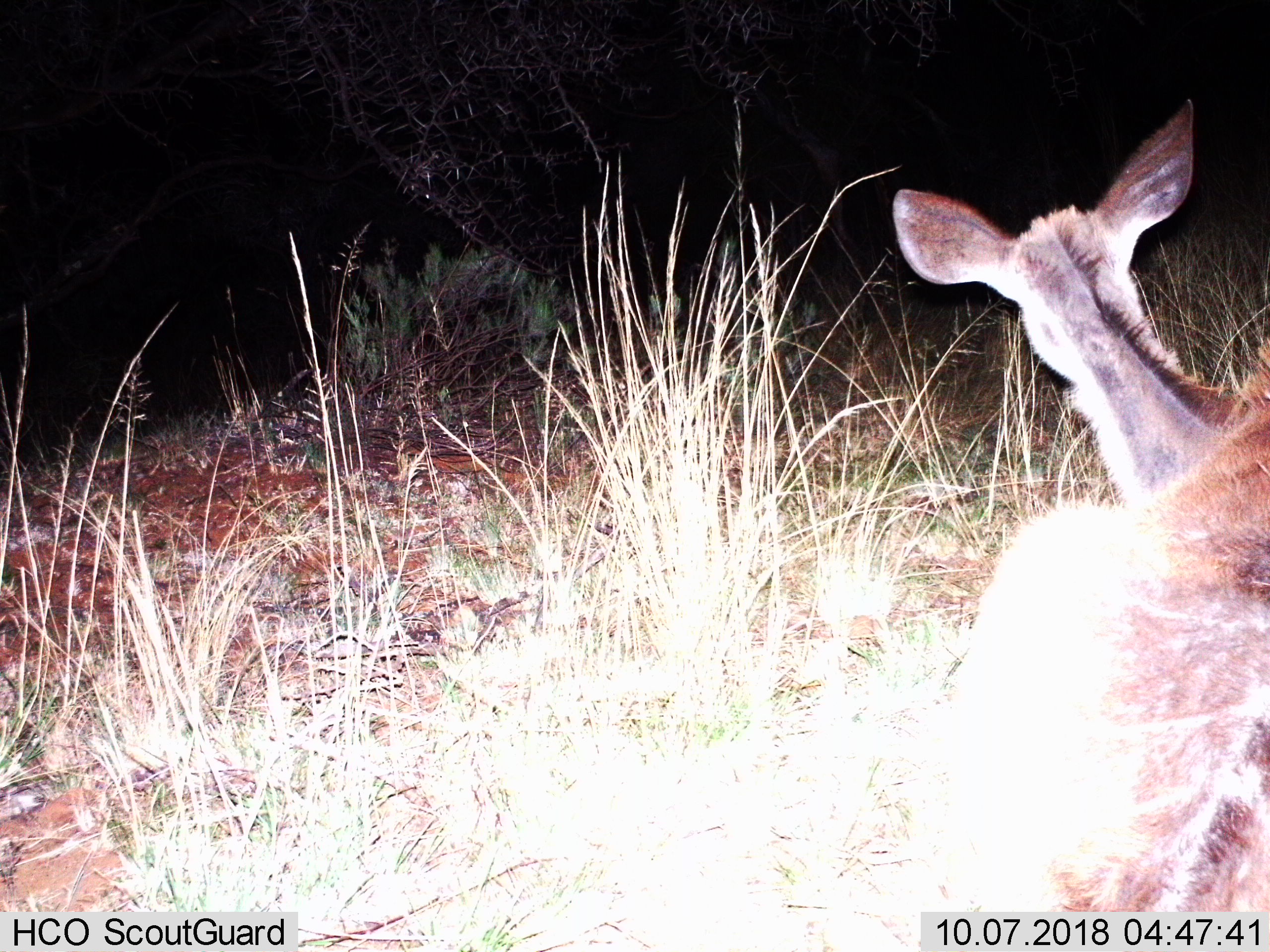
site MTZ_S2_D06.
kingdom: Animalia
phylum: Chordata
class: Mammalia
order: Artiodactyla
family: Bovidae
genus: Tragelaphus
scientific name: Tragelaphus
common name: kudu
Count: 1.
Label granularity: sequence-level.